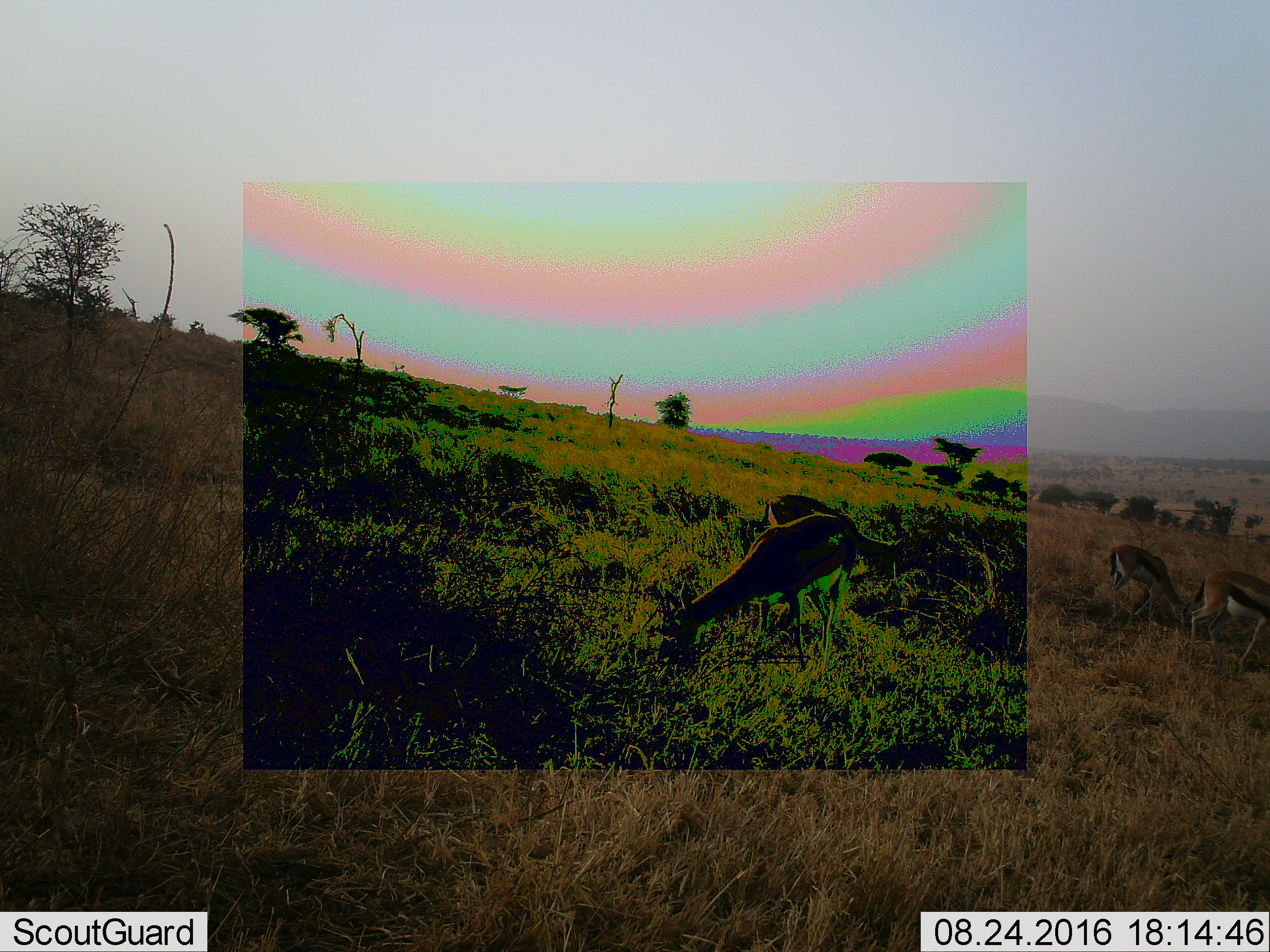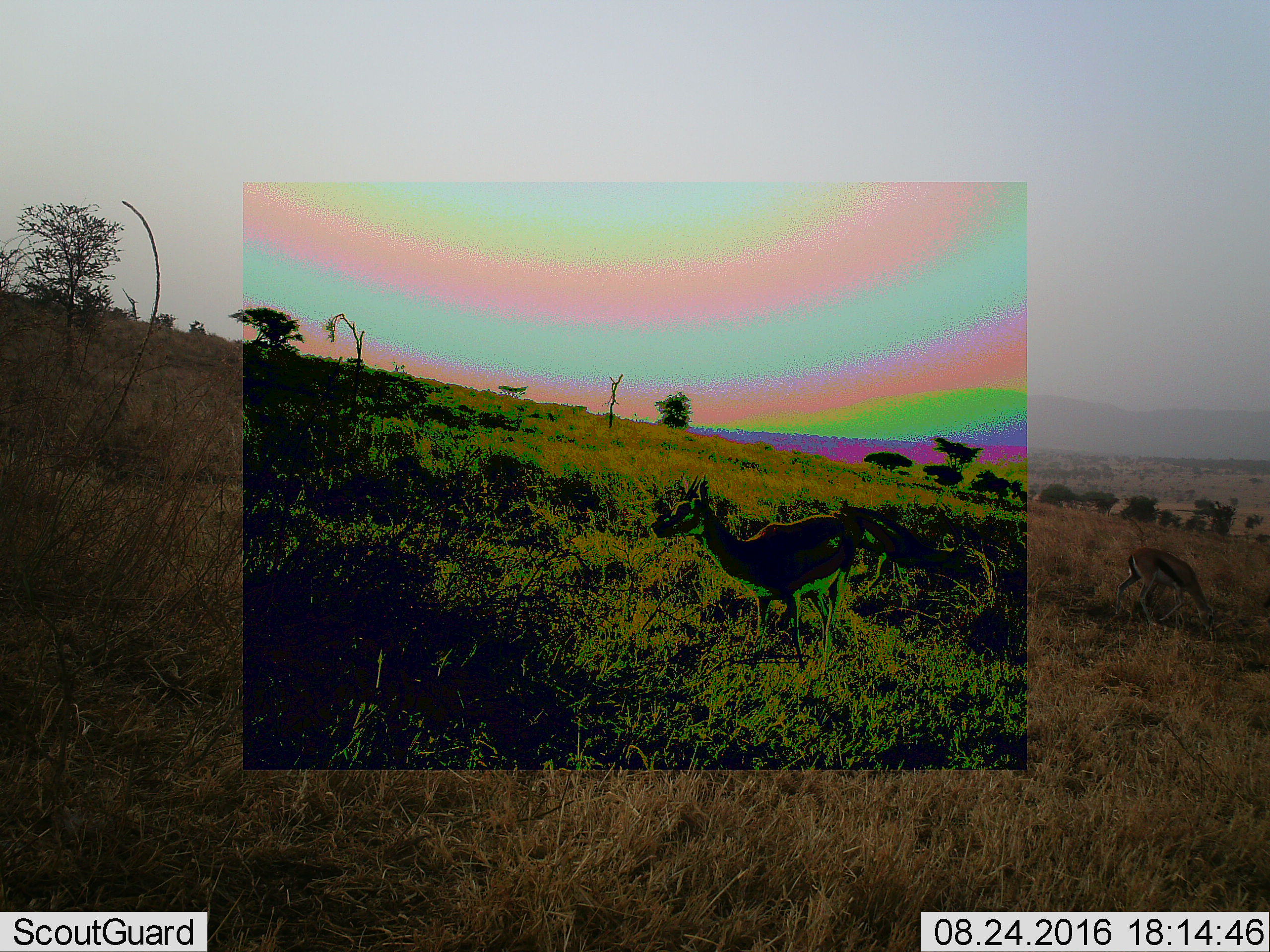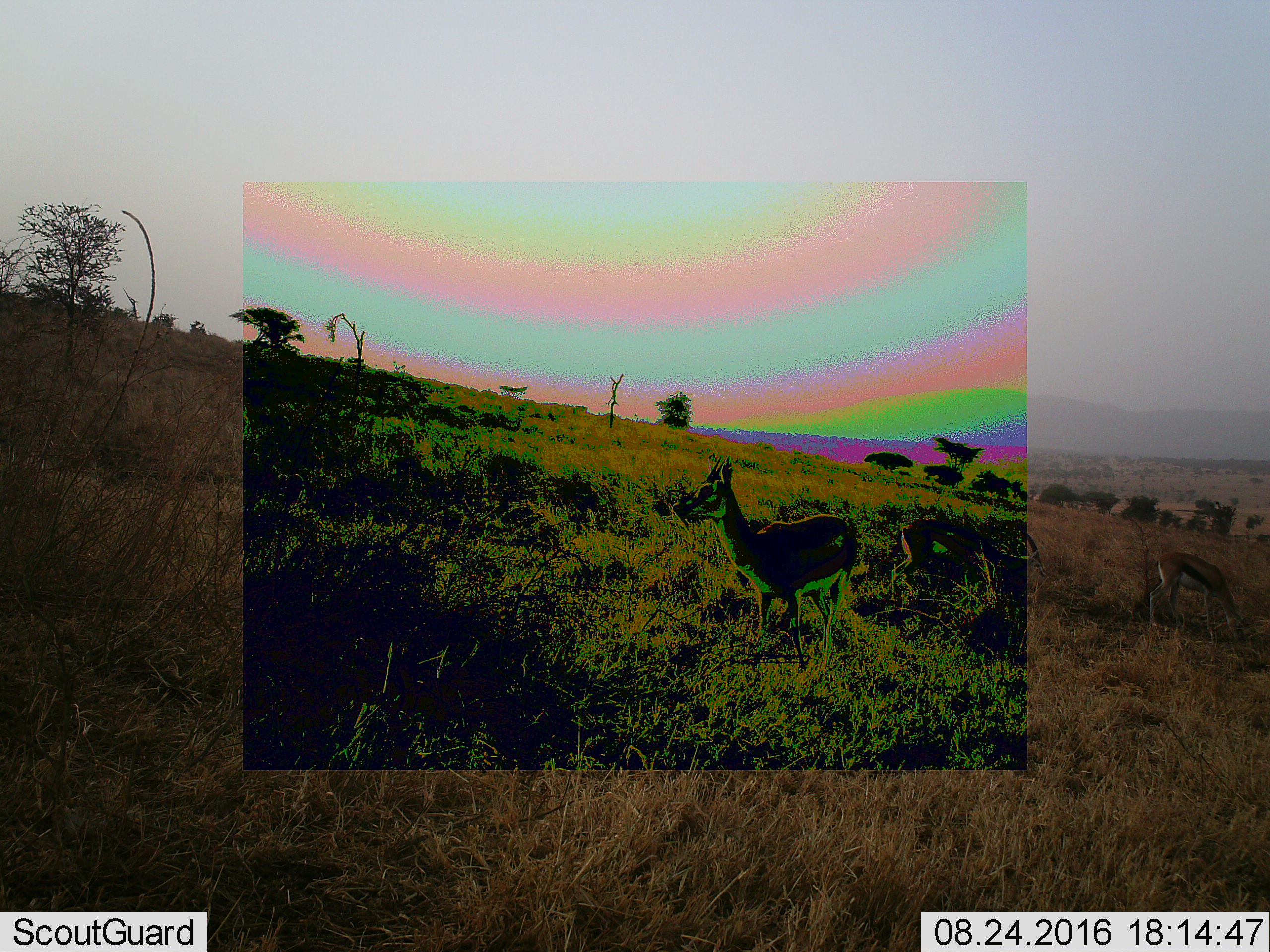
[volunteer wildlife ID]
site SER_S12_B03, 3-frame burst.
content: unidentified animal